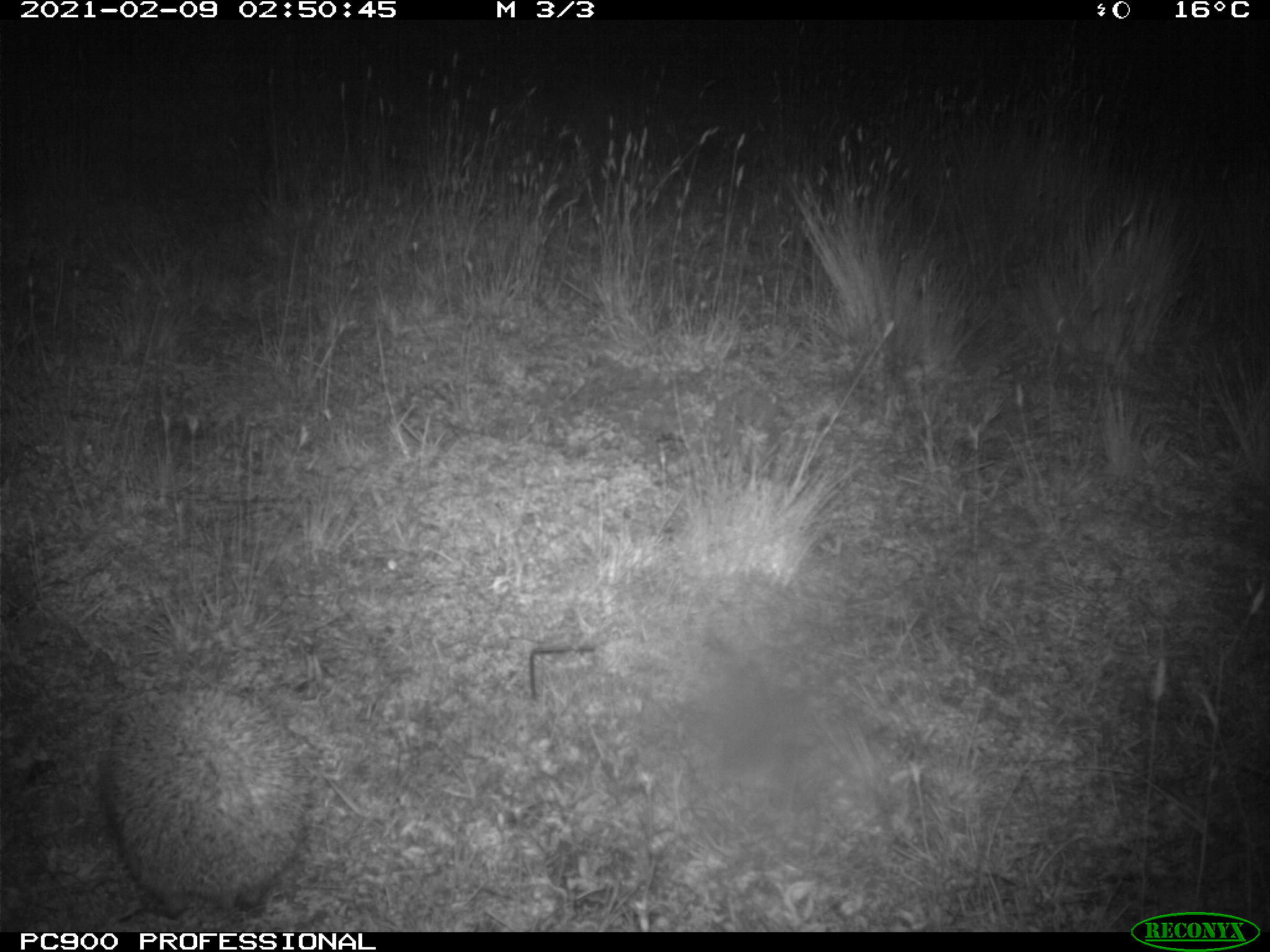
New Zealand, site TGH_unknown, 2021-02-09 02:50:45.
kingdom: Animalia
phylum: Chordata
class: Mammalia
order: Eulipotyphla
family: Erinaceidae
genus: Erinaceus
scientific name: Erinaceus europaeus europaeus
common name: european hedgehog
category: hedgehog